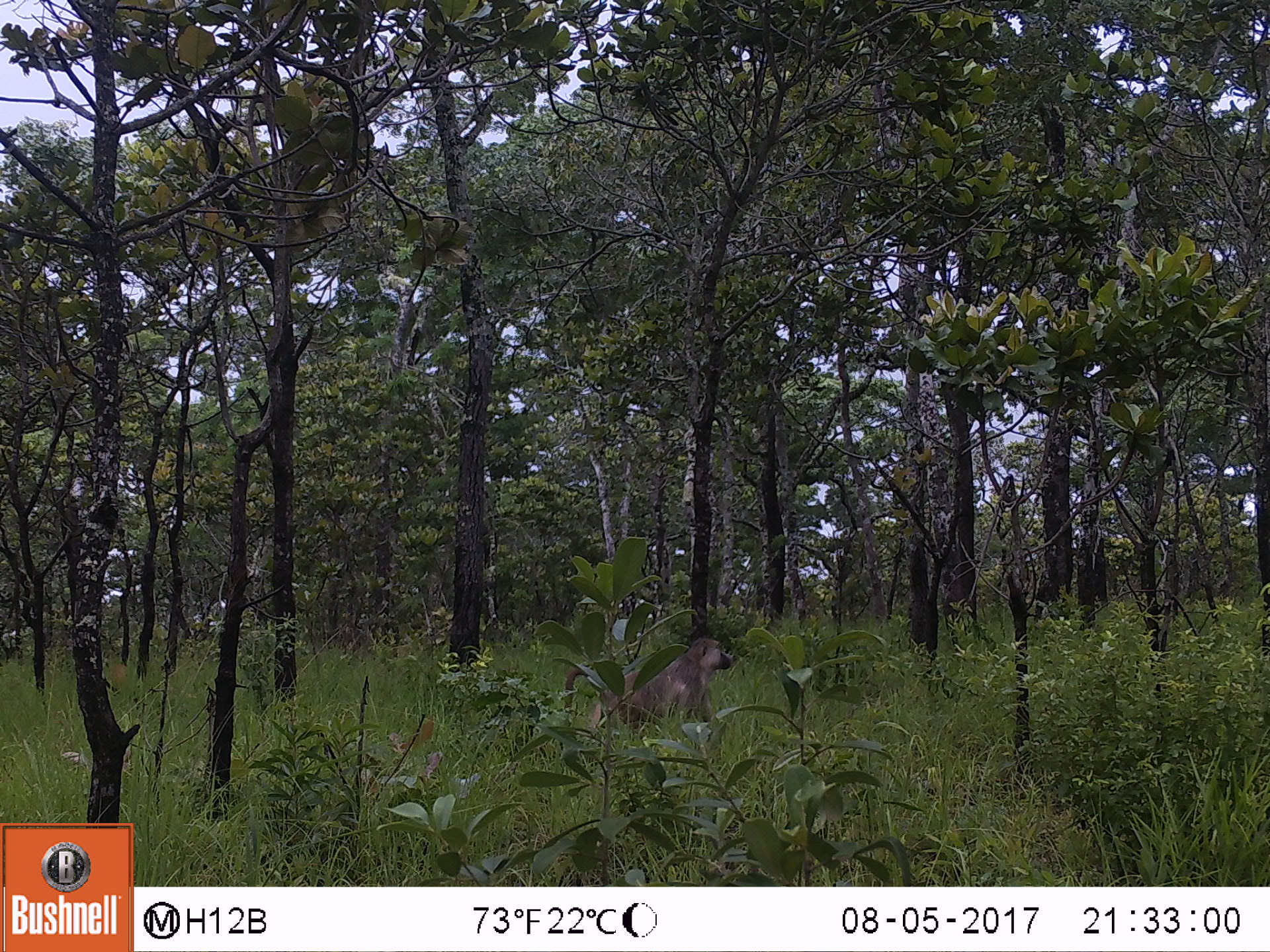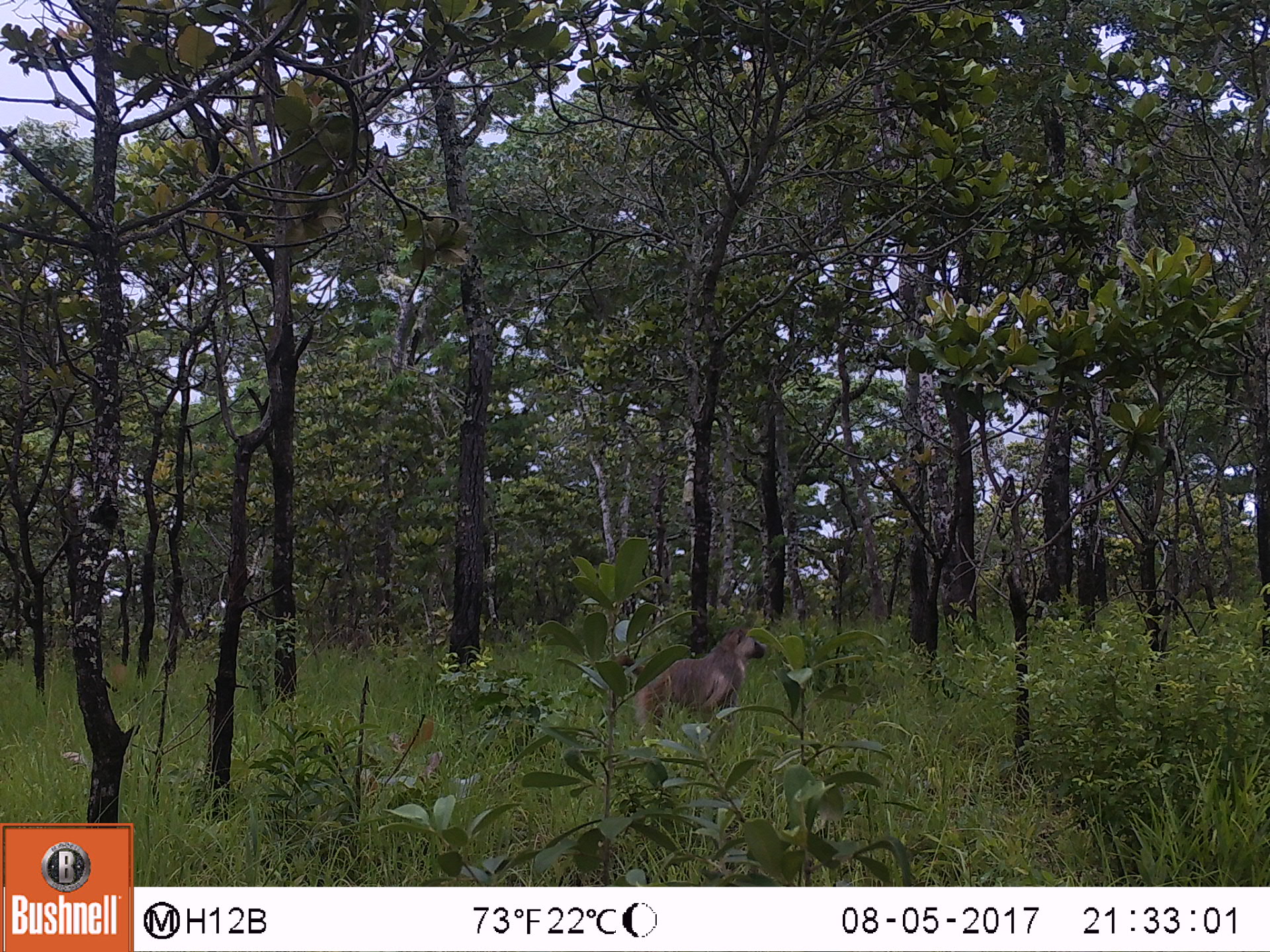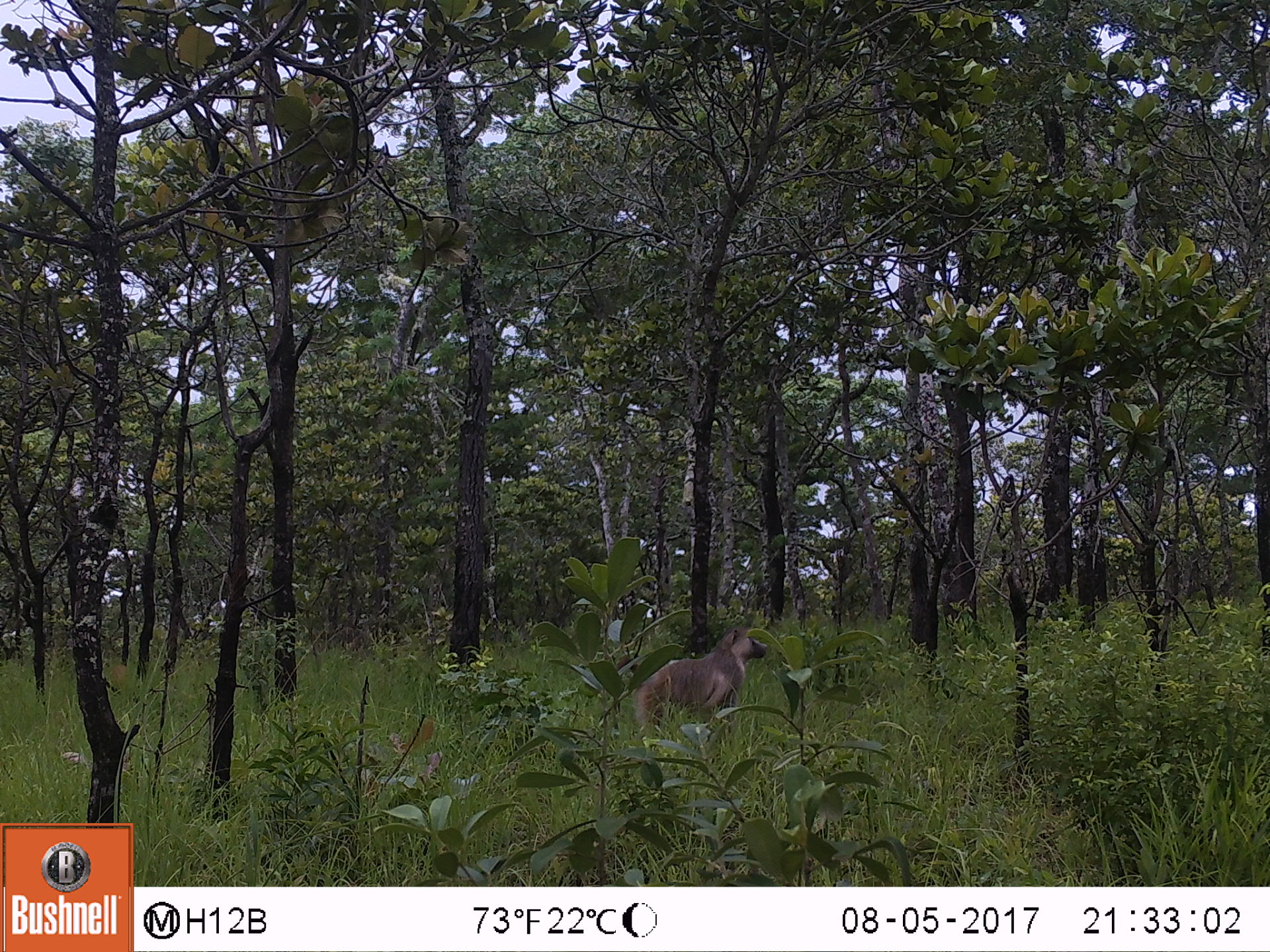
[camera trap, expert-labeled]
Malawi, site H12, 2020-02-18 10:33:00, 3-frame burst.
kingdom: Animalia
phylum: Chordata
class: Mammalia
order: Primates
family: Cercopithecidae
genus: Papio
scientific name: Papio cynocephalus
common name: yellow baboon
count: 1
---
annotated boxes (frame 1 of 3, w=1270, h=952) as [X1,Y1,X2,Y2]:
yellow baboon: [550,634,735,732]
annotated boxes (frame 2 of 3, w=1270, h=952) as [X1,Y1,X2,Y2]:
yellow baboon: [607,623,774,739]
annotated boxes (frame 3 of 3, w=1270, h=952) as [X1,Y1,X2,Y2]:
yellow baboon: [609,629,771,737]